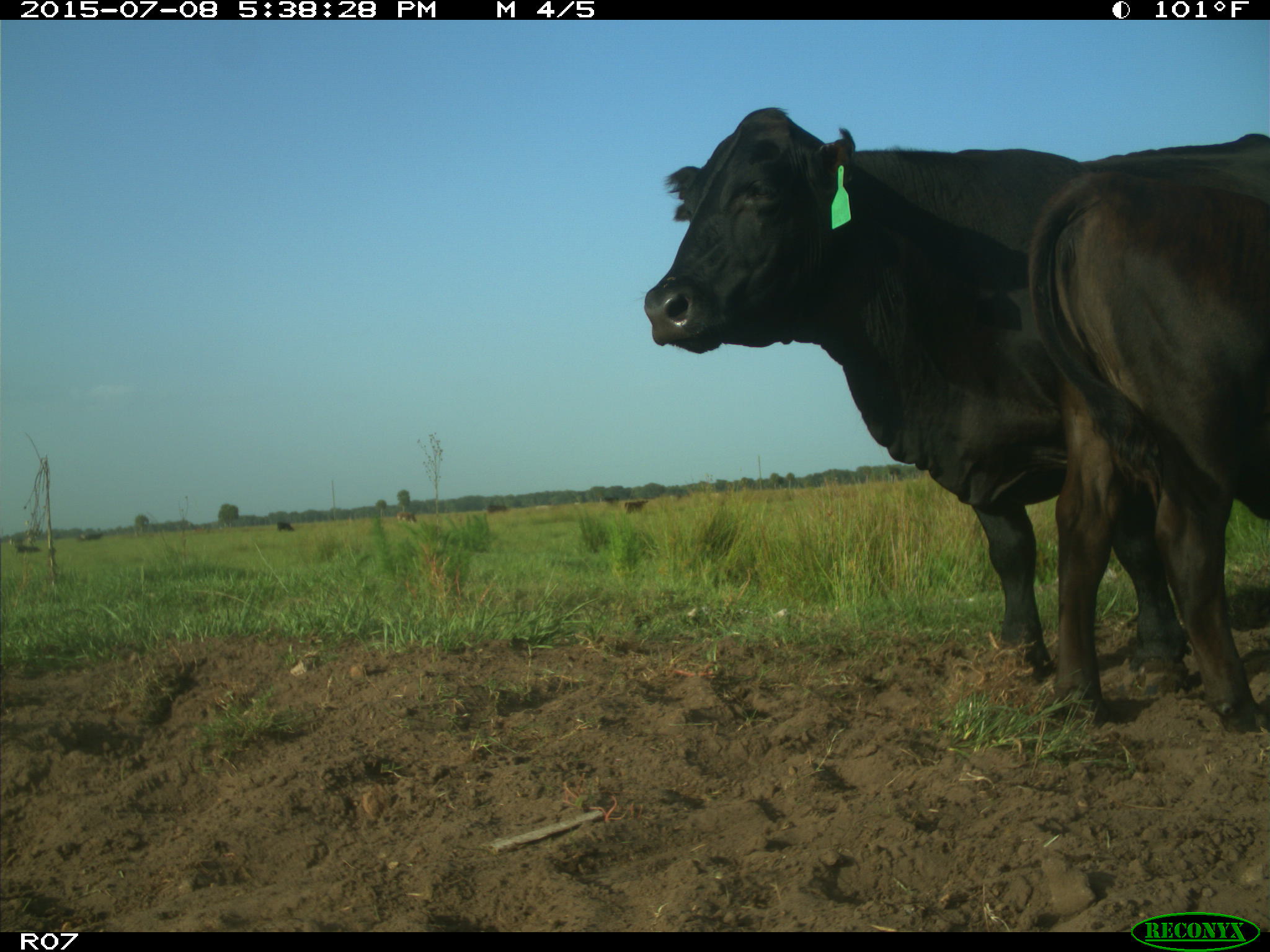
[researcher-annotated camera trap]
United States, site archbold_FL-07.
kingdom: Animalia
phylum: Chordata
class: Mammalia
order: Artiodactyla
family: Bovidae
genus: Bos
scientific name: Bos taurus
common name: domestic cow